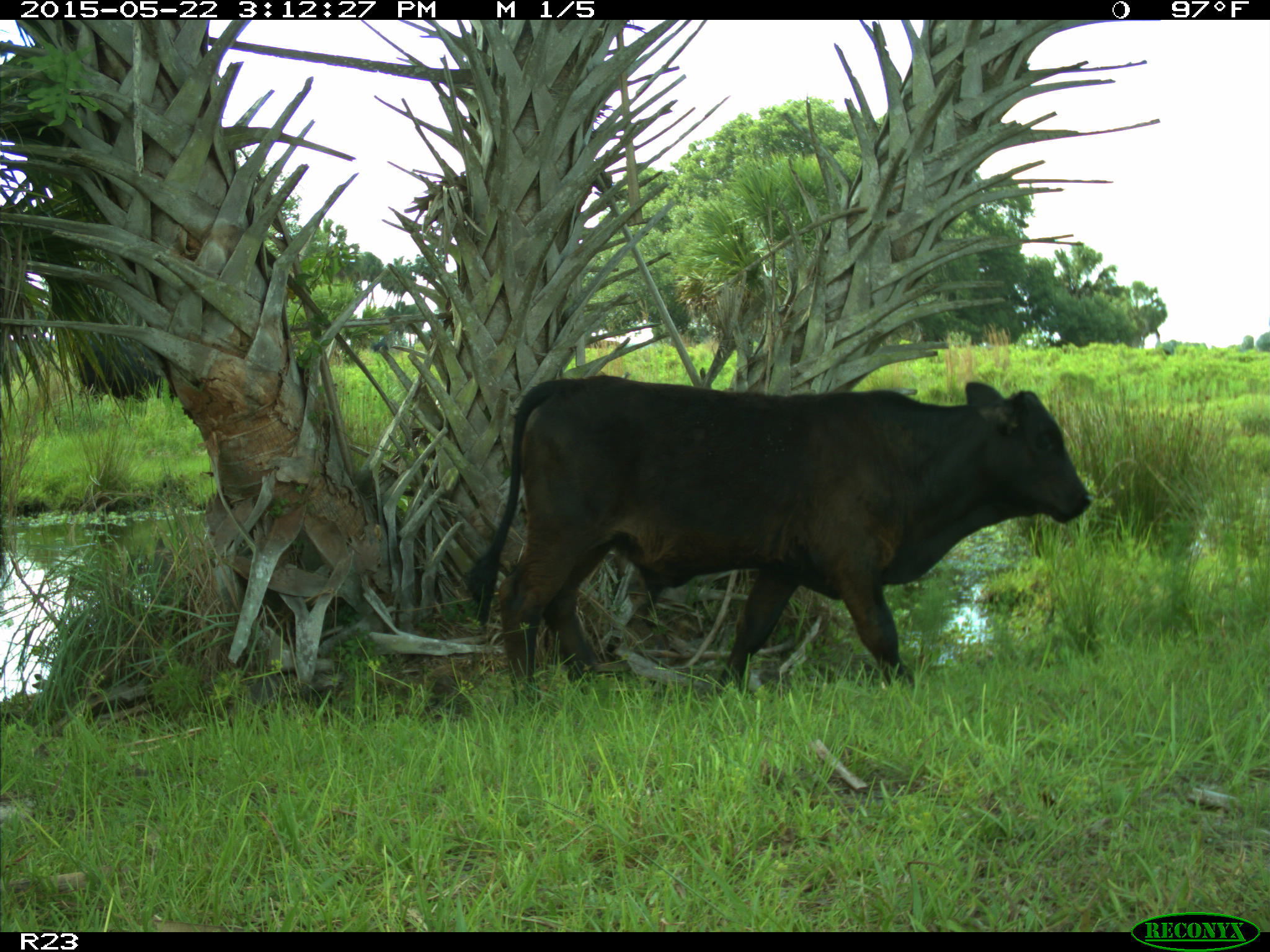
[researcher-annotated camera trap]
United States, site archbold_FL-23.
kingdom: Animalia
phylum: Chordata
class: Mammalia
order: Artiodactyla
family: Bovidae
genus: Bos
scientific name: Bos taurus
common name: domestic cow